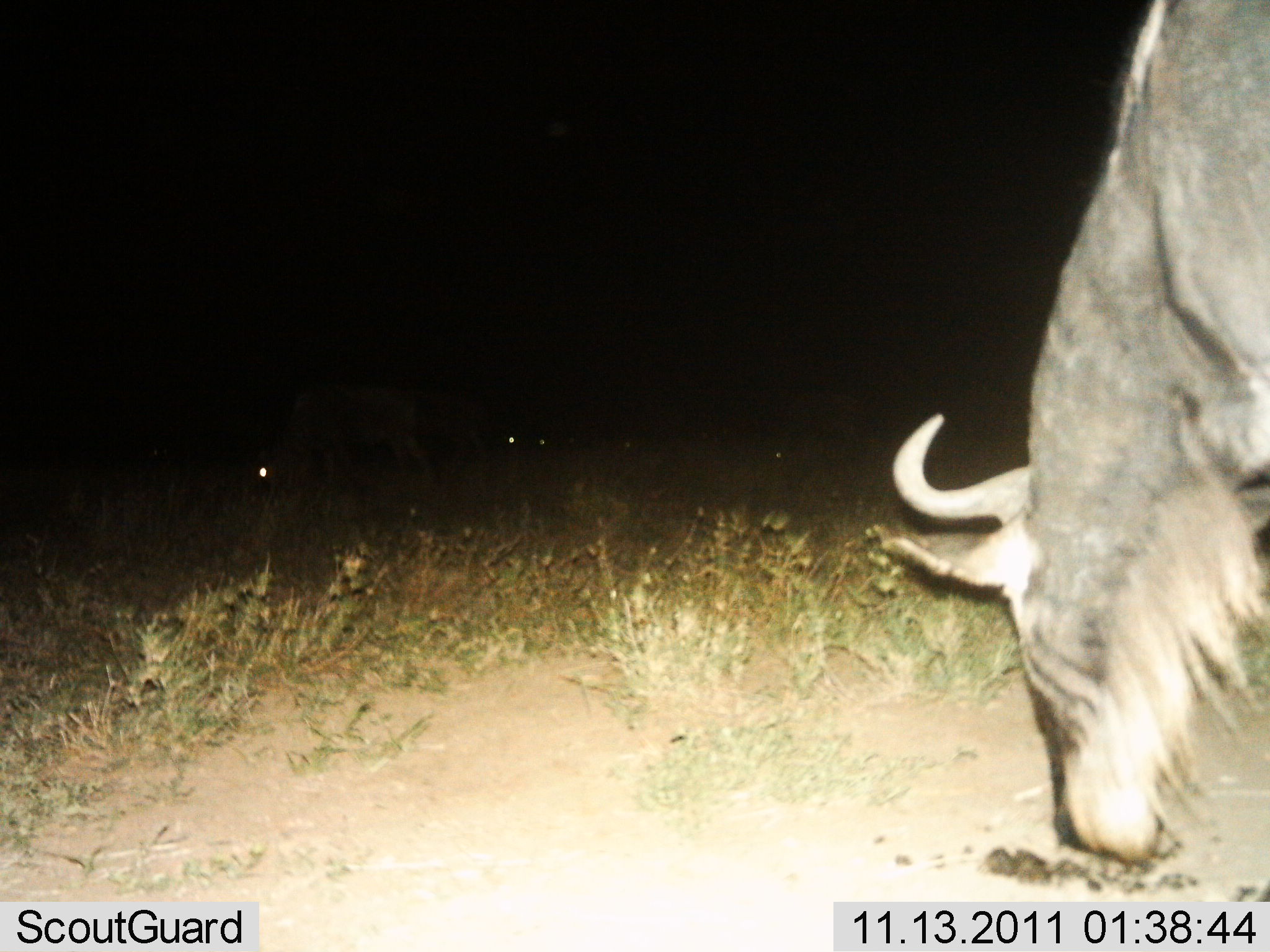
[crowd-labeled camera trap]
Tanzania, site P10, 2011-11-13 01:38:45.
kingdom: Animalia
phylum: Chordata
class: Mammalia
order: Artiodactyla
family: Bovidae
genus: Connochaetes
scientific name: Connochaetes taurinus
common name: blue wildebeest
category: wildebeest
Wildebeest (blue wildebeest) (Connochaetes taurinus), count 1. Behavior (volunteer vote fractions): standing 17%, resting 0%, moving 8%, interacting 8%. Young present (vote fraction): 0%. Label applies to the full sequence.